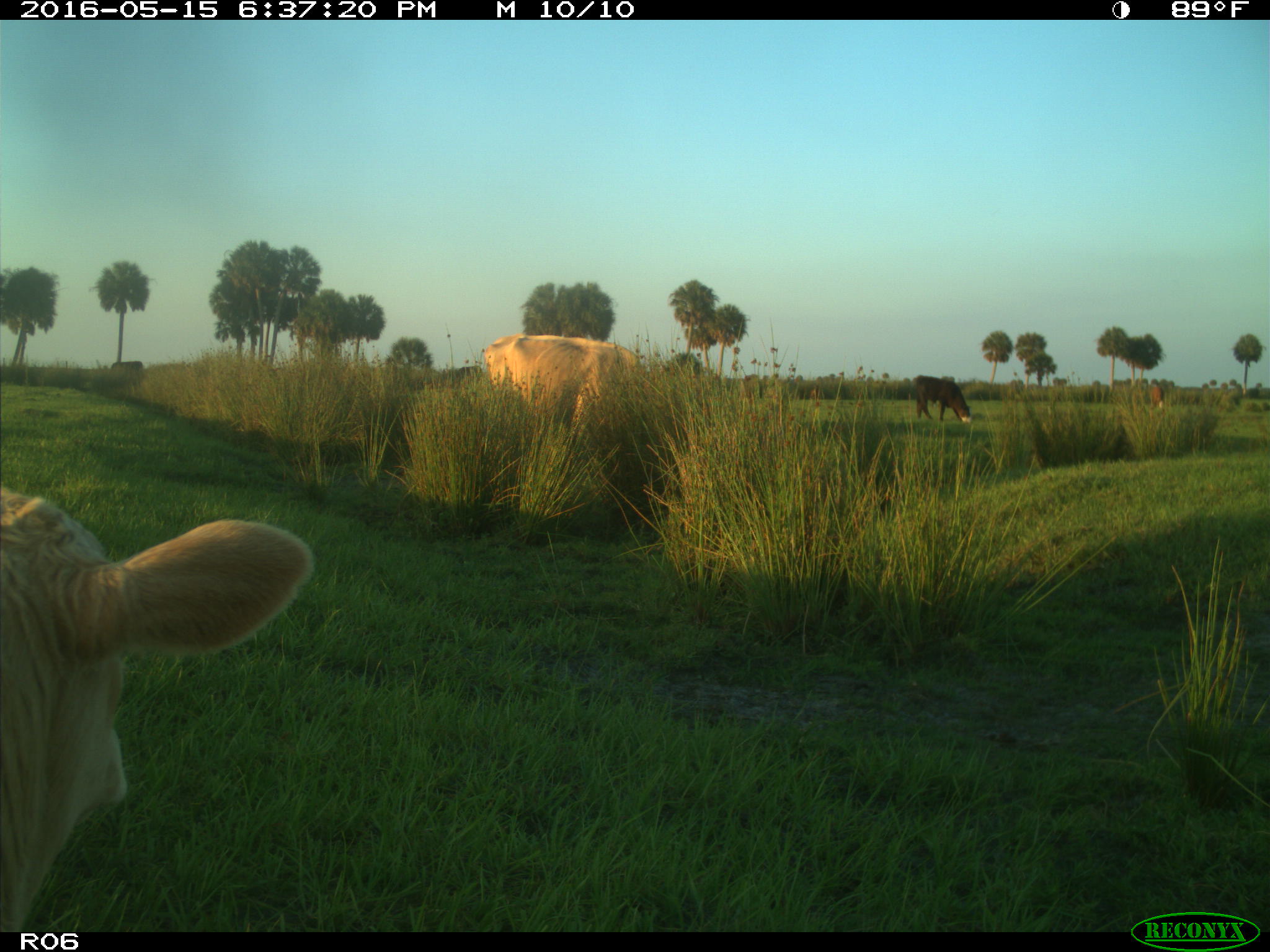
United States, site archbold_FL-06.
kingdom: Animalia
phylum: Chordata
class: Mammalia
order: Artiodactyla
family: Bovidae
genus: Bos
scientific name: Bos taurus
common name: domestic cow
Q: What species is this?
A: Bos taurus (domestic cow).